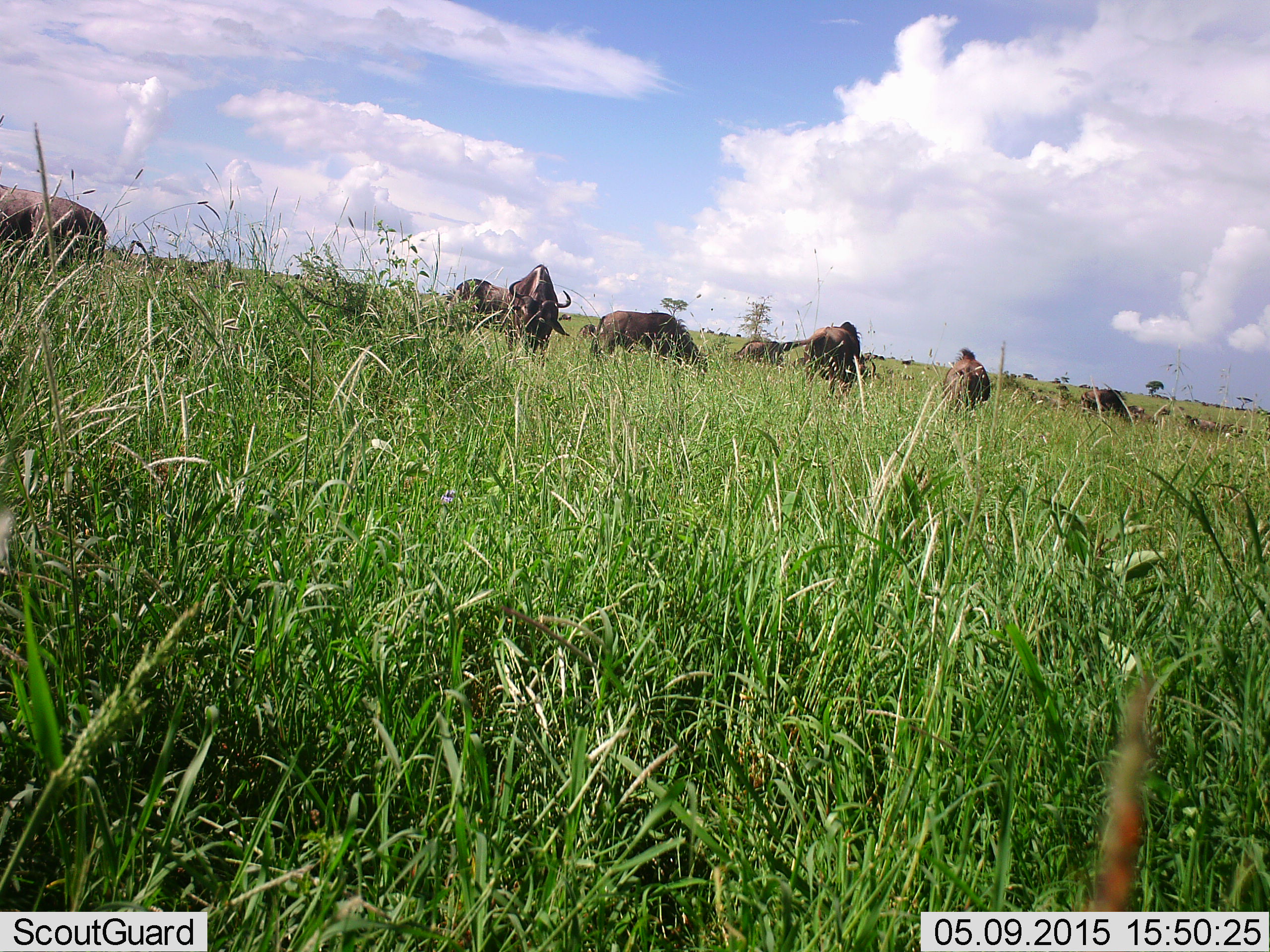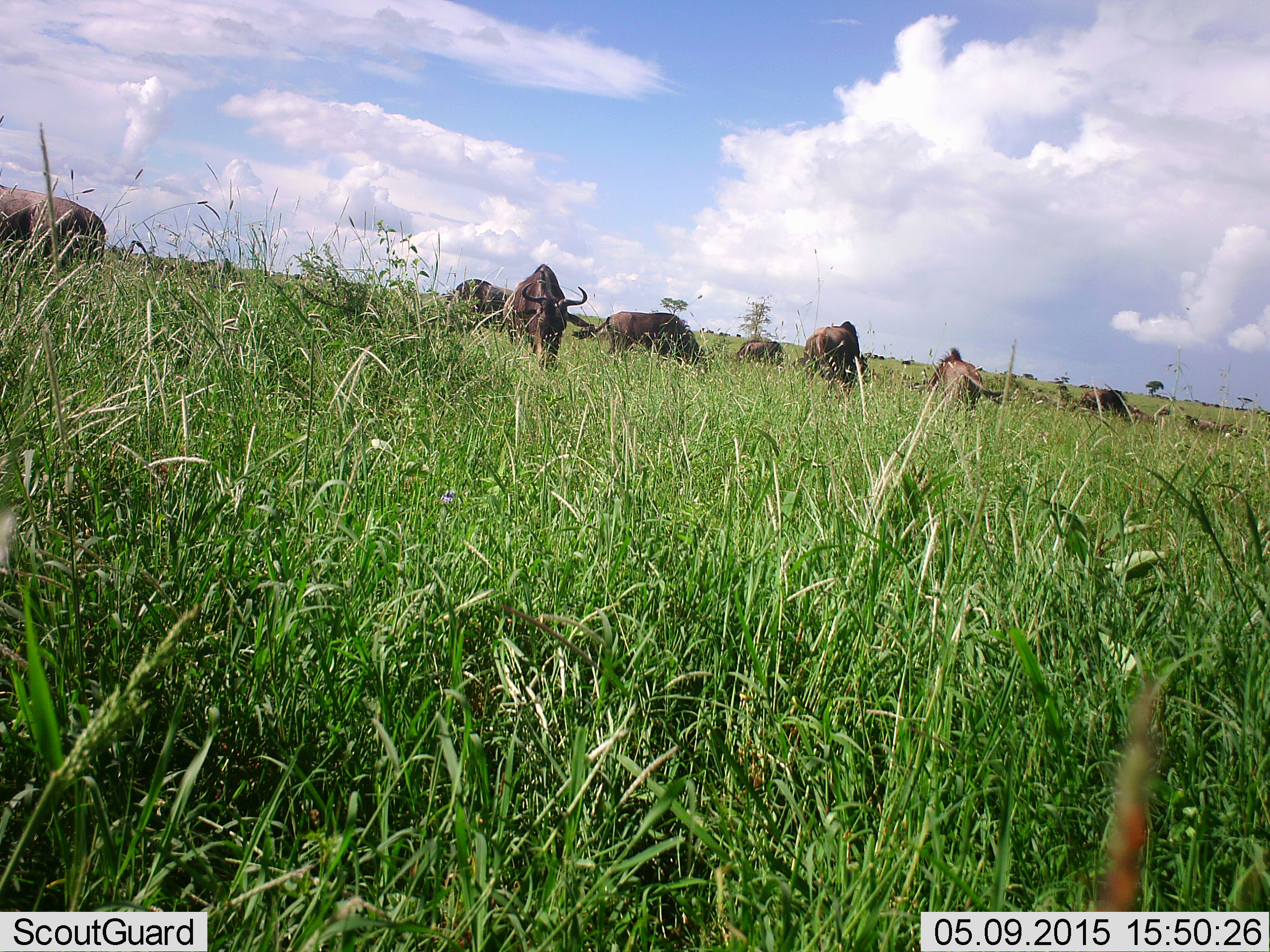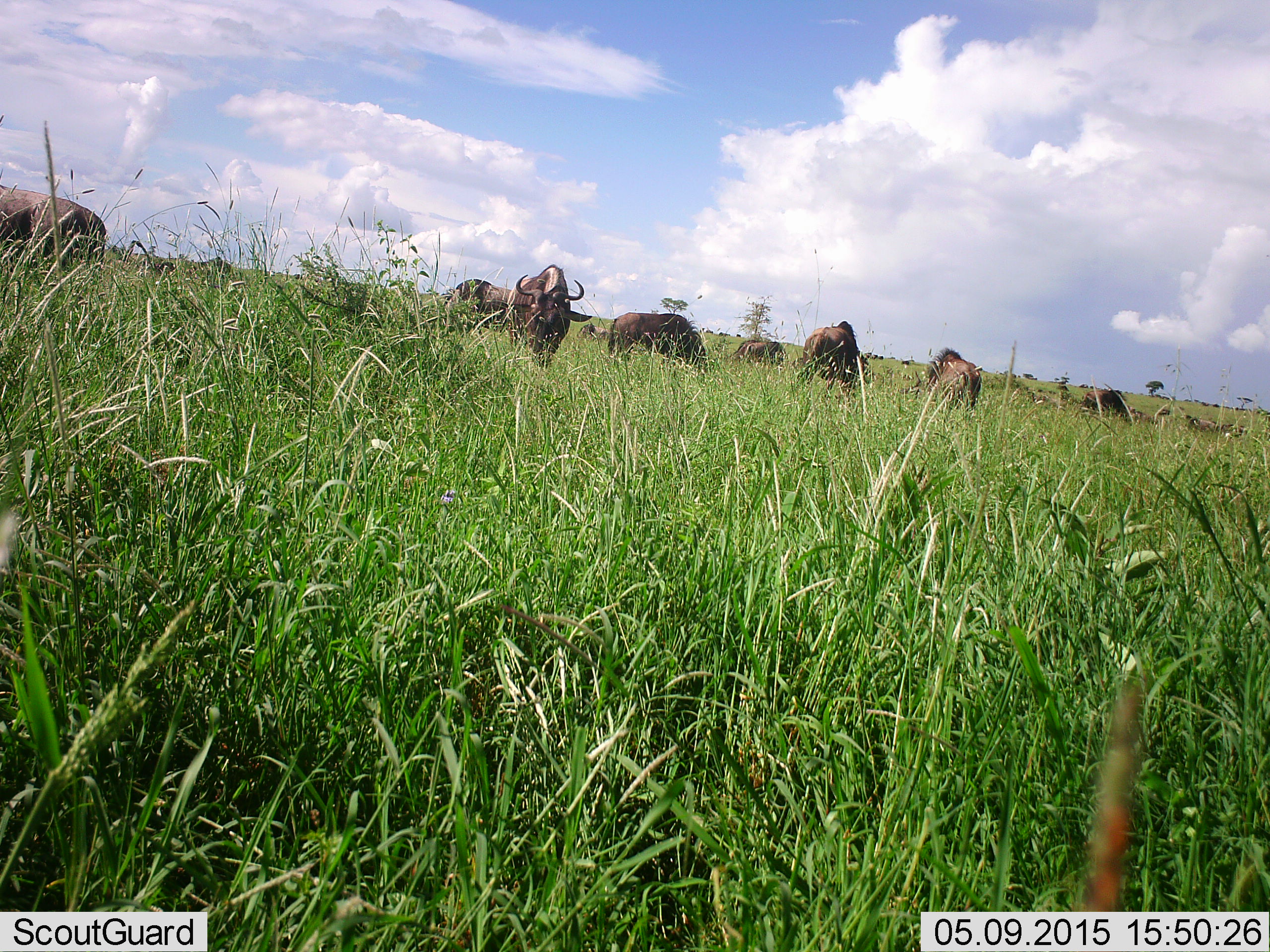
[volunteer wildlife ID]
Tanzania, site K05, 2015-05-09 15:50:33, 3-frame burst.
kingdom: Animalia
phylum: Chordata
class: Mammalia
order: Artiodactyla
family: Bovidae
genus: Connochaetes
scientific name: Connochaetes taurinus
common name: blue wildebeest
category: wildebeest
Wildebeest (blue wildebeest) (Connochaetes taurinus), count 11-50. Behavior (volunteer vote fractions): standing 50%, resting 0%, moving 0%, interacting 0%. Young present (vote fraction): 10%. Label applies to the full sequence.